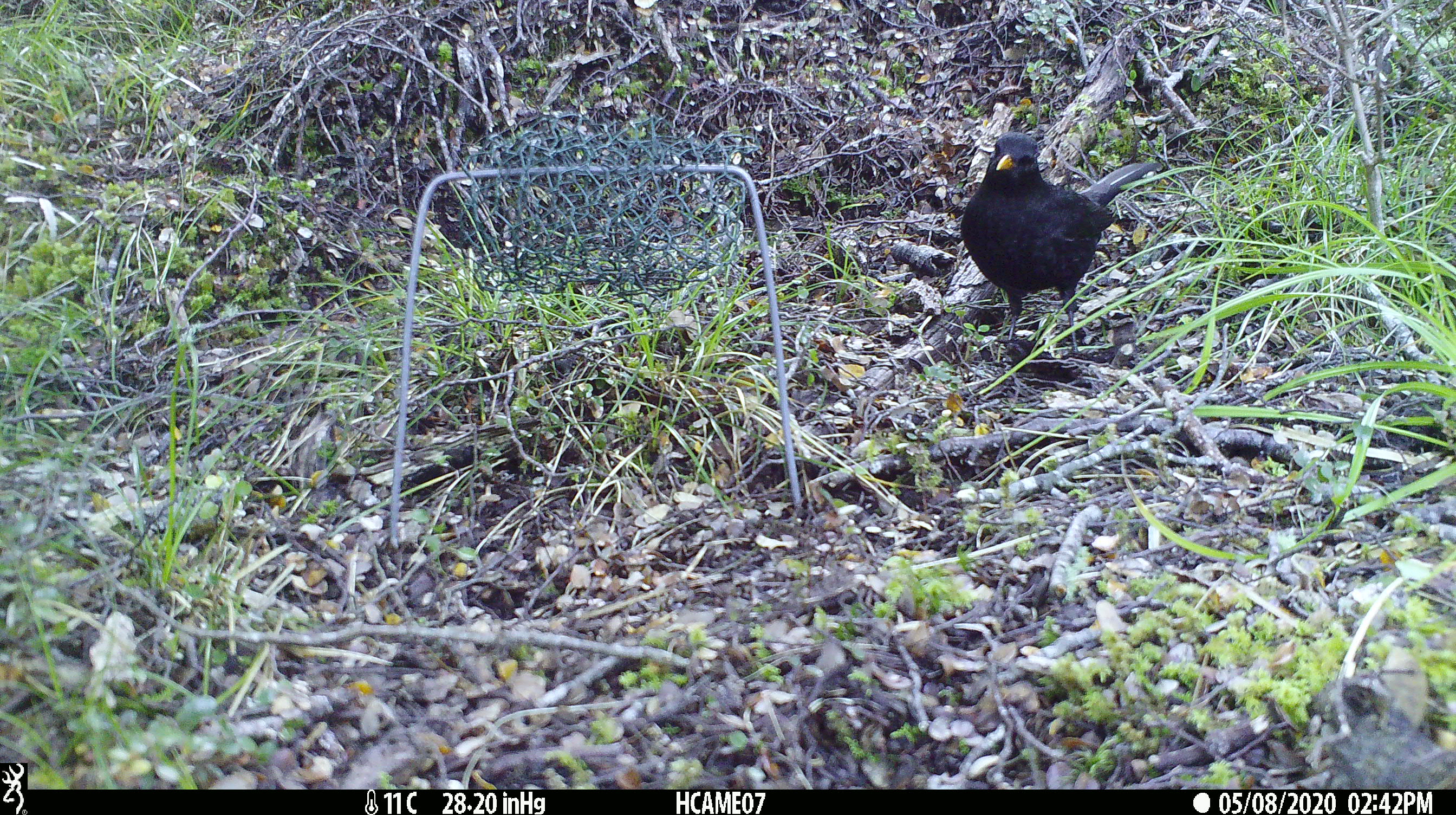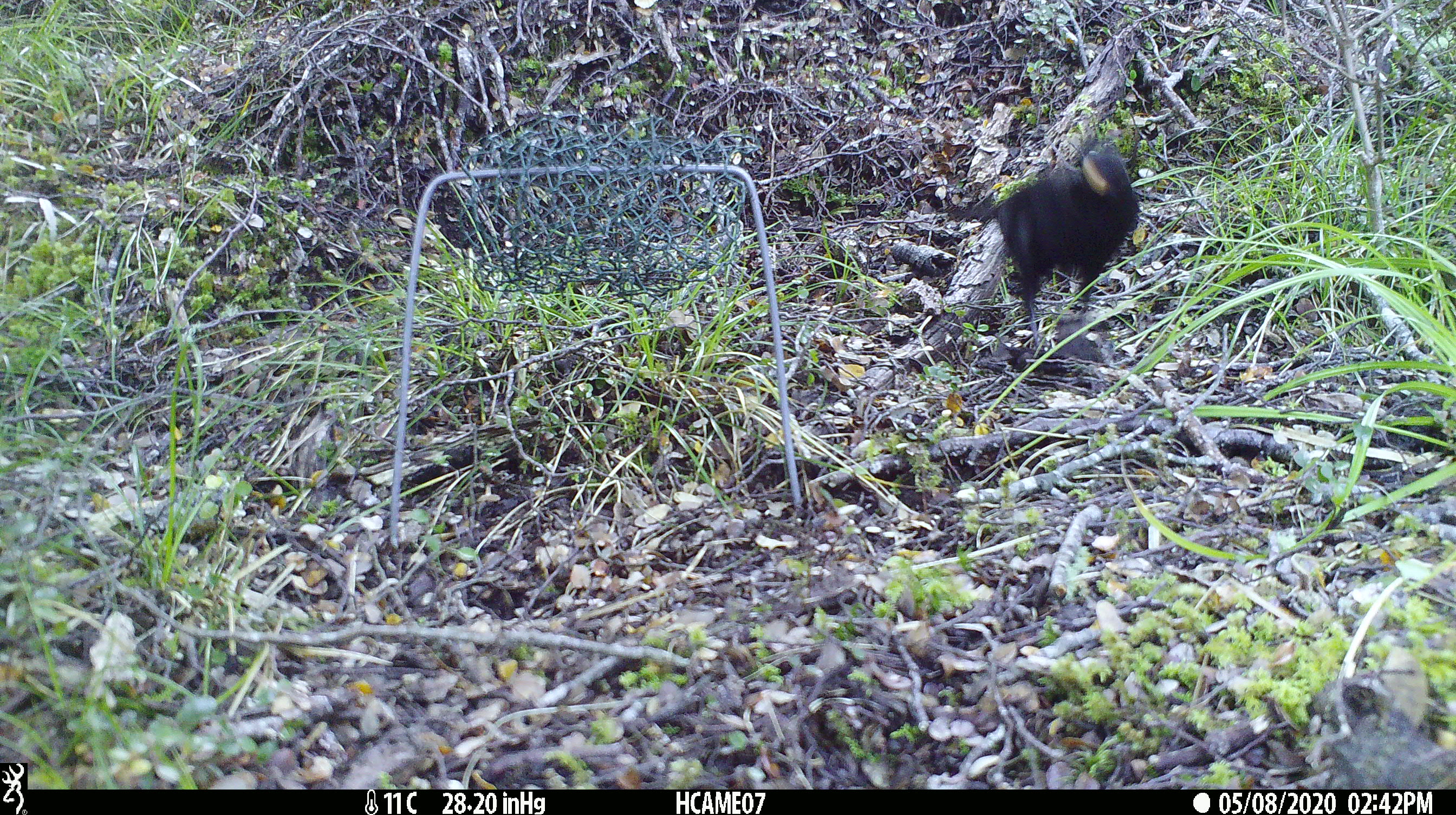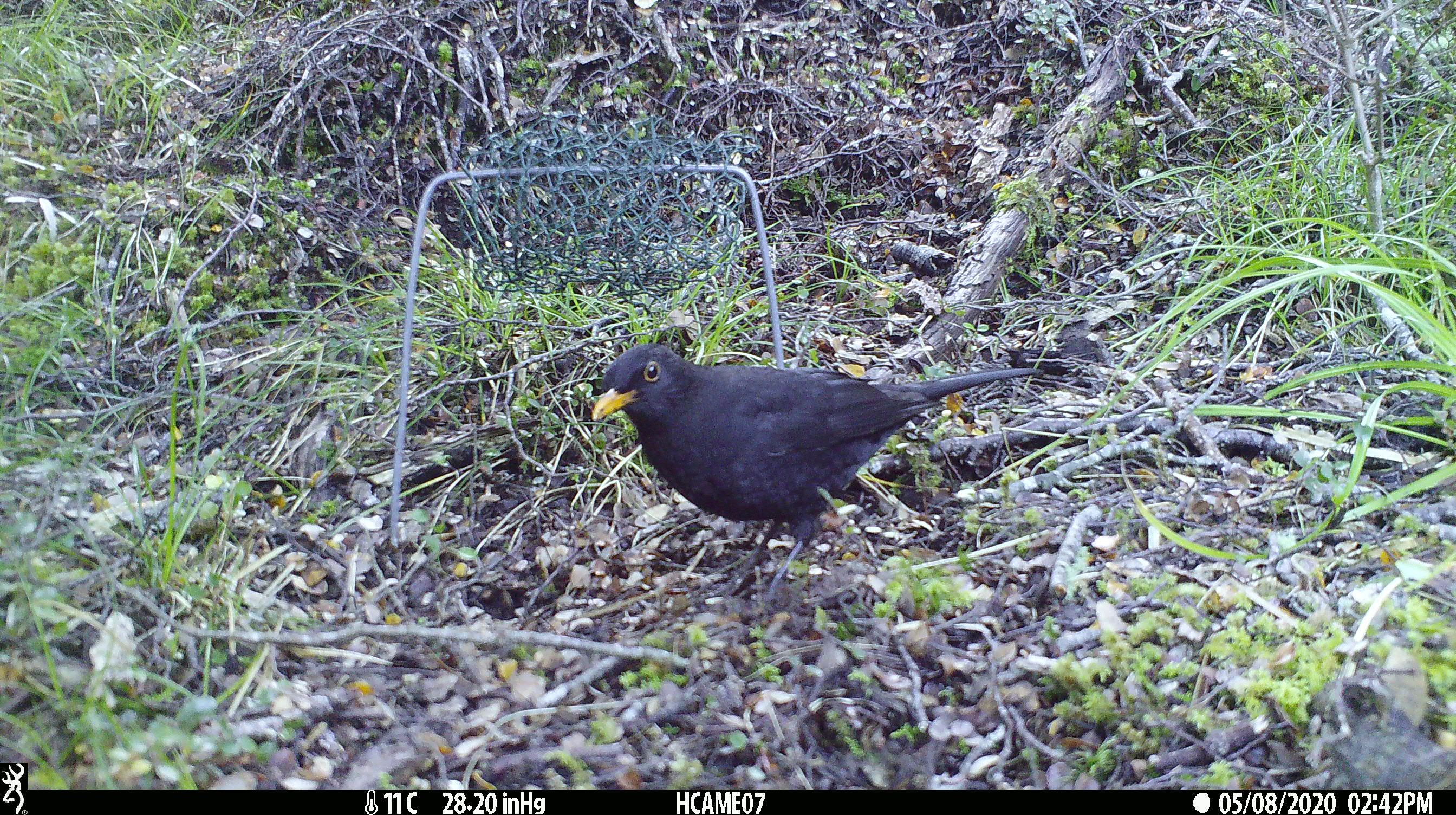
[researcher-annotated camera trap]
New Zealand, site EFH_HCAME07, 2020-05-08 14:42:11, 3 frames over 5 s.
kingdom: Animalia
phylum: Chordata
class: Aves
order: Passeriformes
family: Turdidae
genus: Turdus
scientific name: Turdus merula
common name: eurasian blackbird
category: blackbird